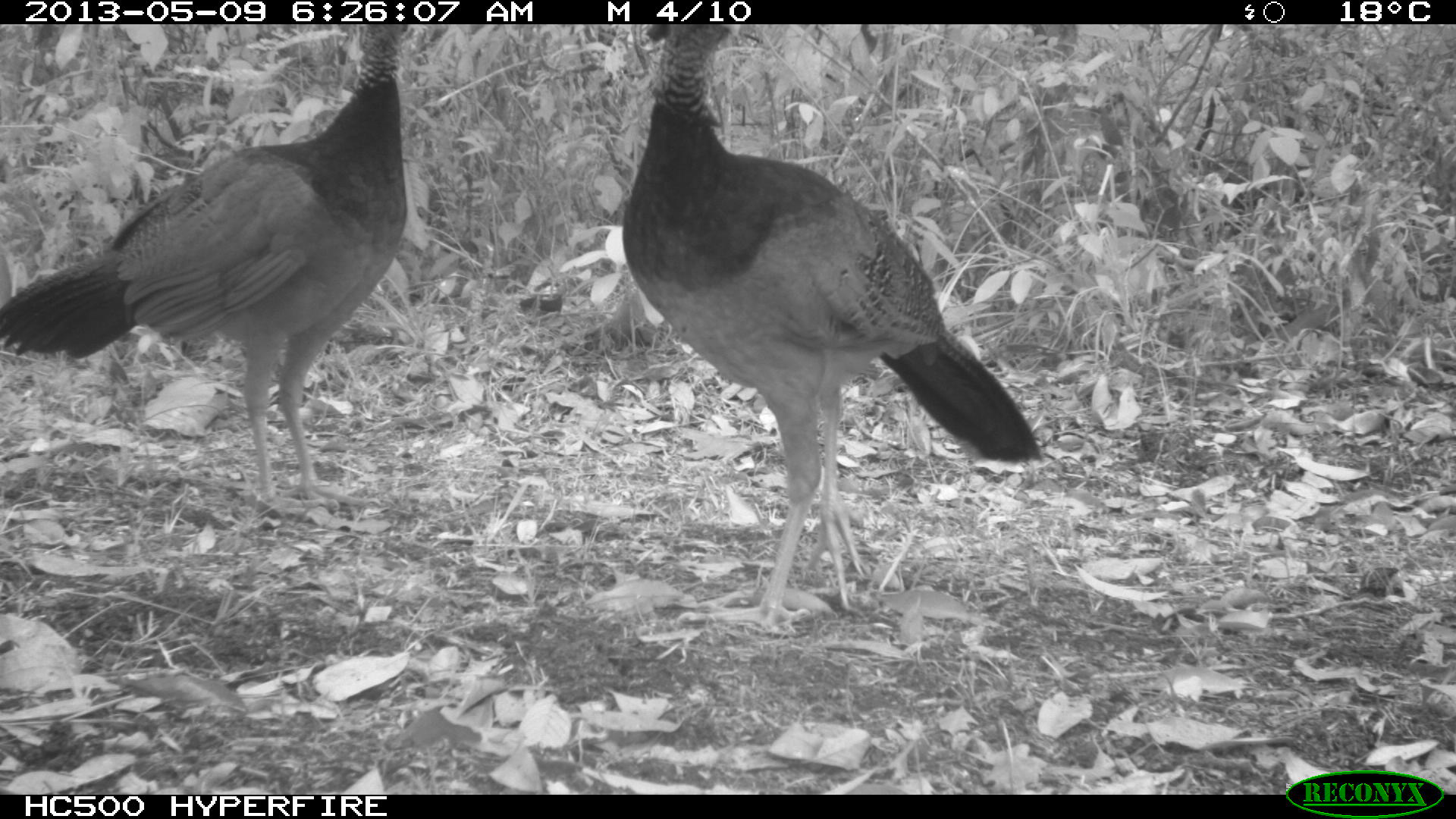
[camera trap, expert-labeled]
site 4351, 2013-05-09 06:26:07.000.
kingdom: Animalia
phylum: Chordata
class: Aves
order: Galliformes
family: Cracidae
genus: Crax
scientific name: Crax rubra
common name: great curassow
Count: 3.